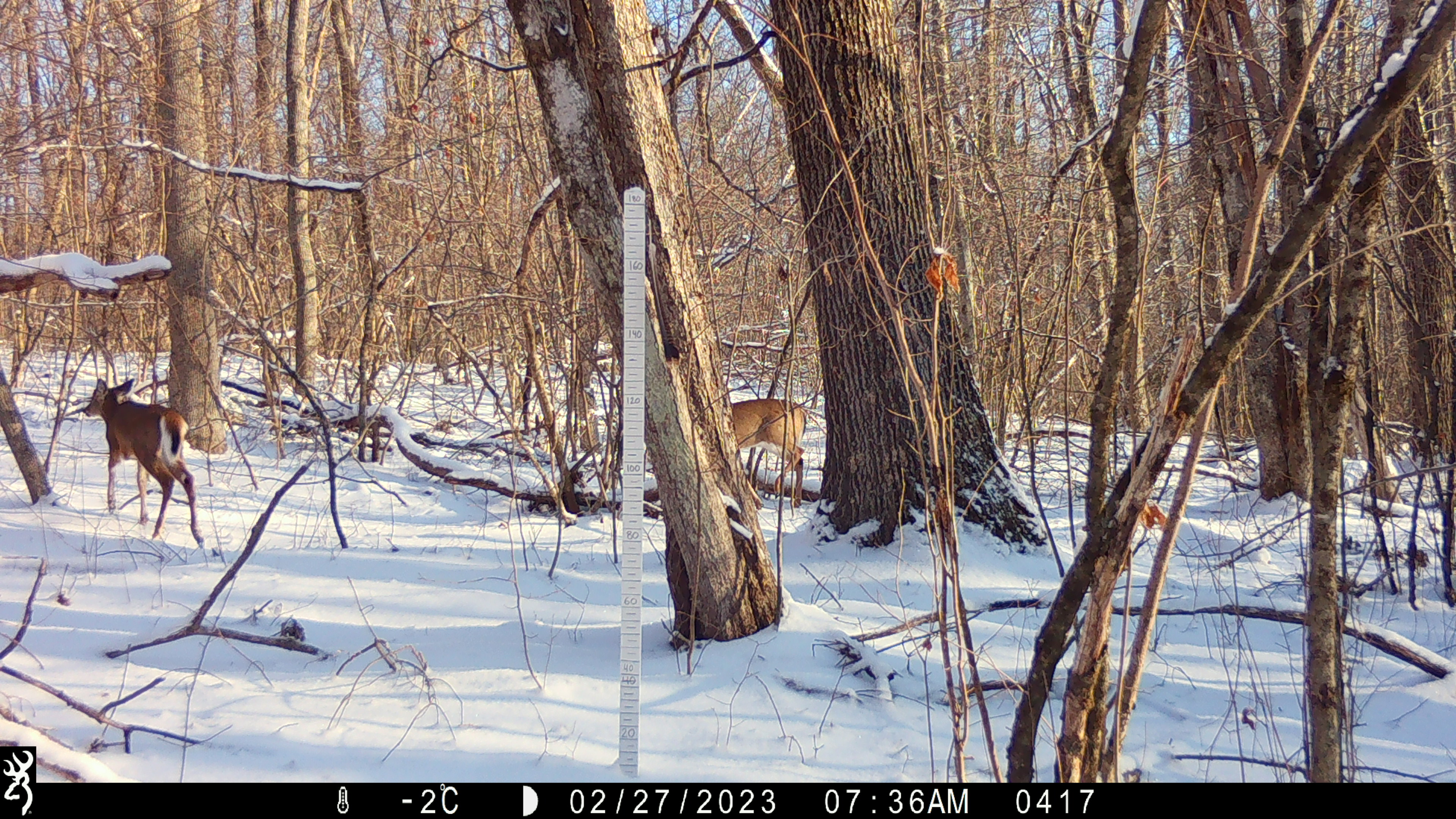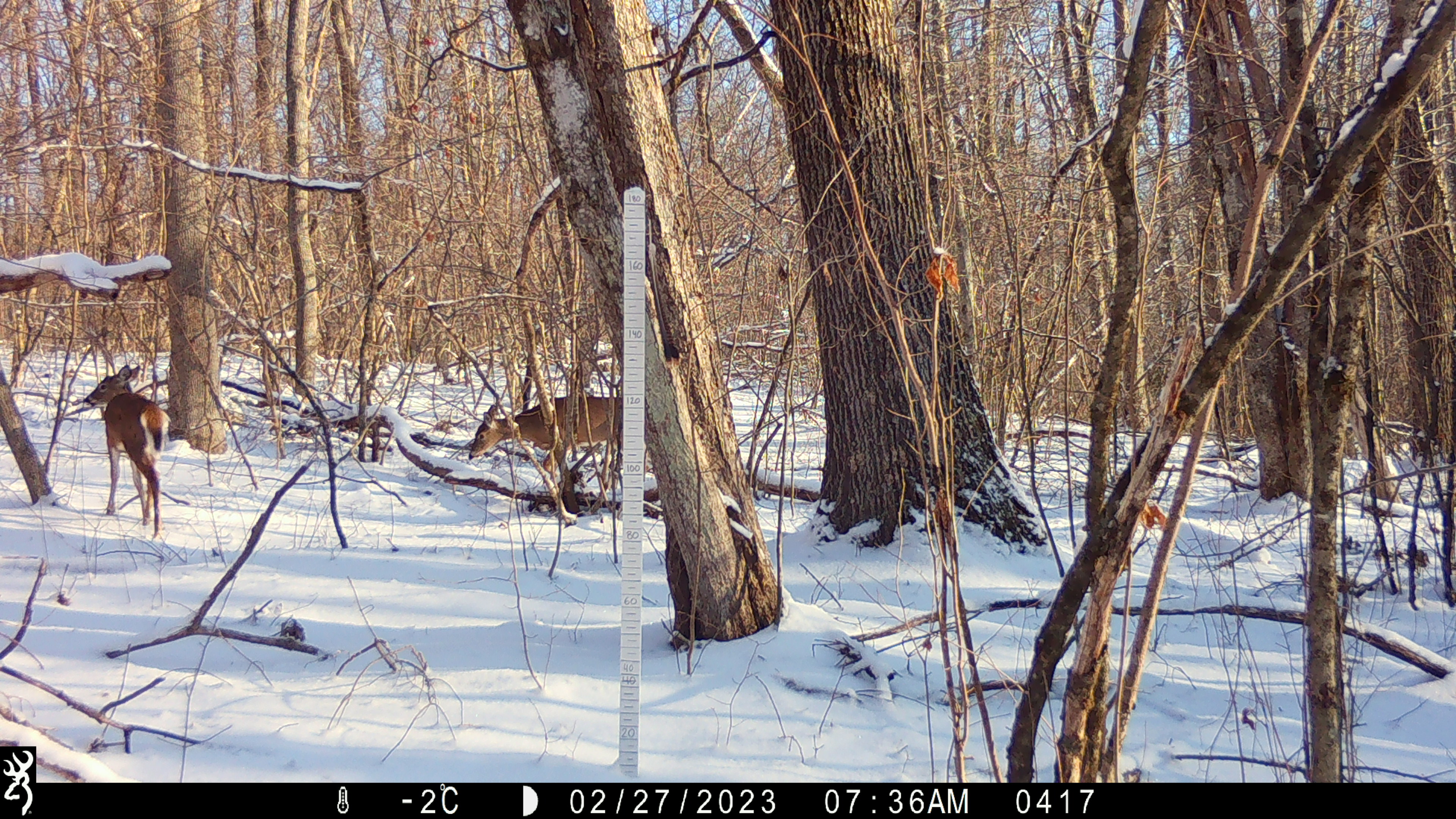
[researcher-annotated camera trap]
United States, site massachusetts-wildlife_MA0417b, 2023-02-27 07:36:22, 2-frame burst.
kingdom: Animalia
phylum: Chordata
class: Mammalia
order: Artiodactyla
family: Cervidae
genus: Odocoileus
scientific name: Odocoileus virginianus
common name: white-tailed deer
White-tailed deer (Odocoileus virginianus).